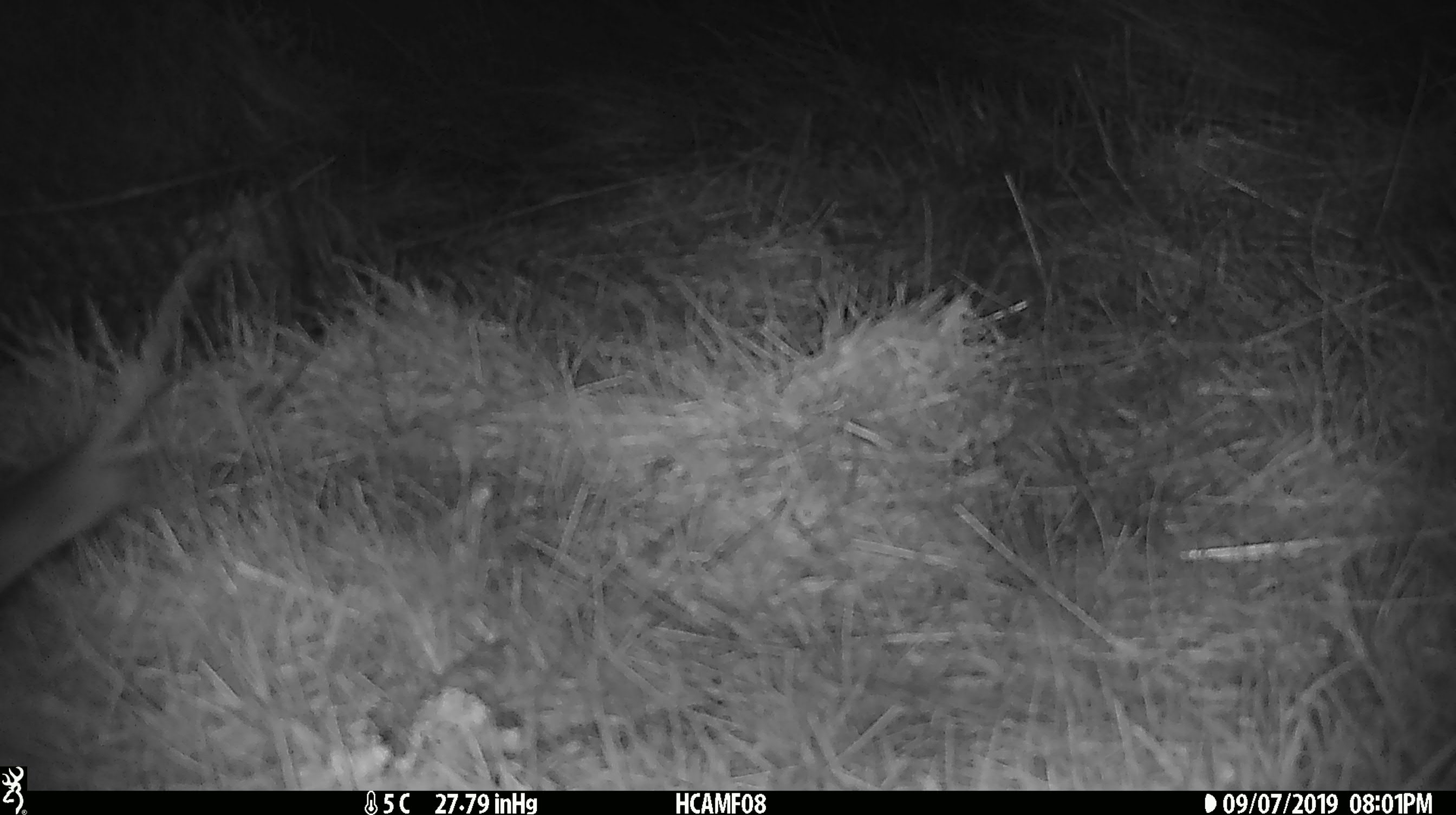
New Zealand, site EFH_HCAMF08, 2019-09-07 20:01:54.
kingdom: Animalia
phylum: Chordata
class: Mammalia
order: Rodentia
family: Muridae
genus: Mus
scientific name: Mus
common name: mouse